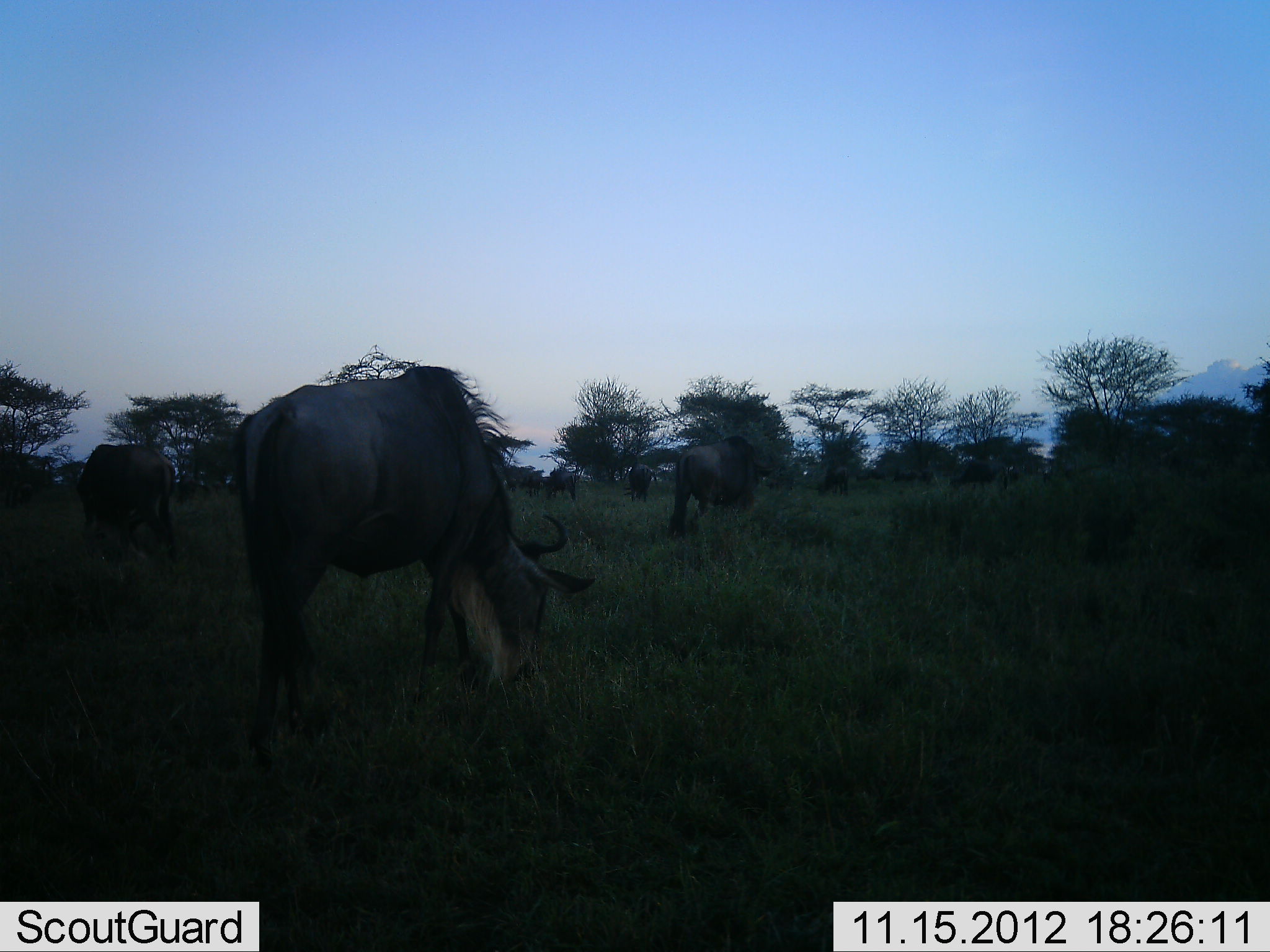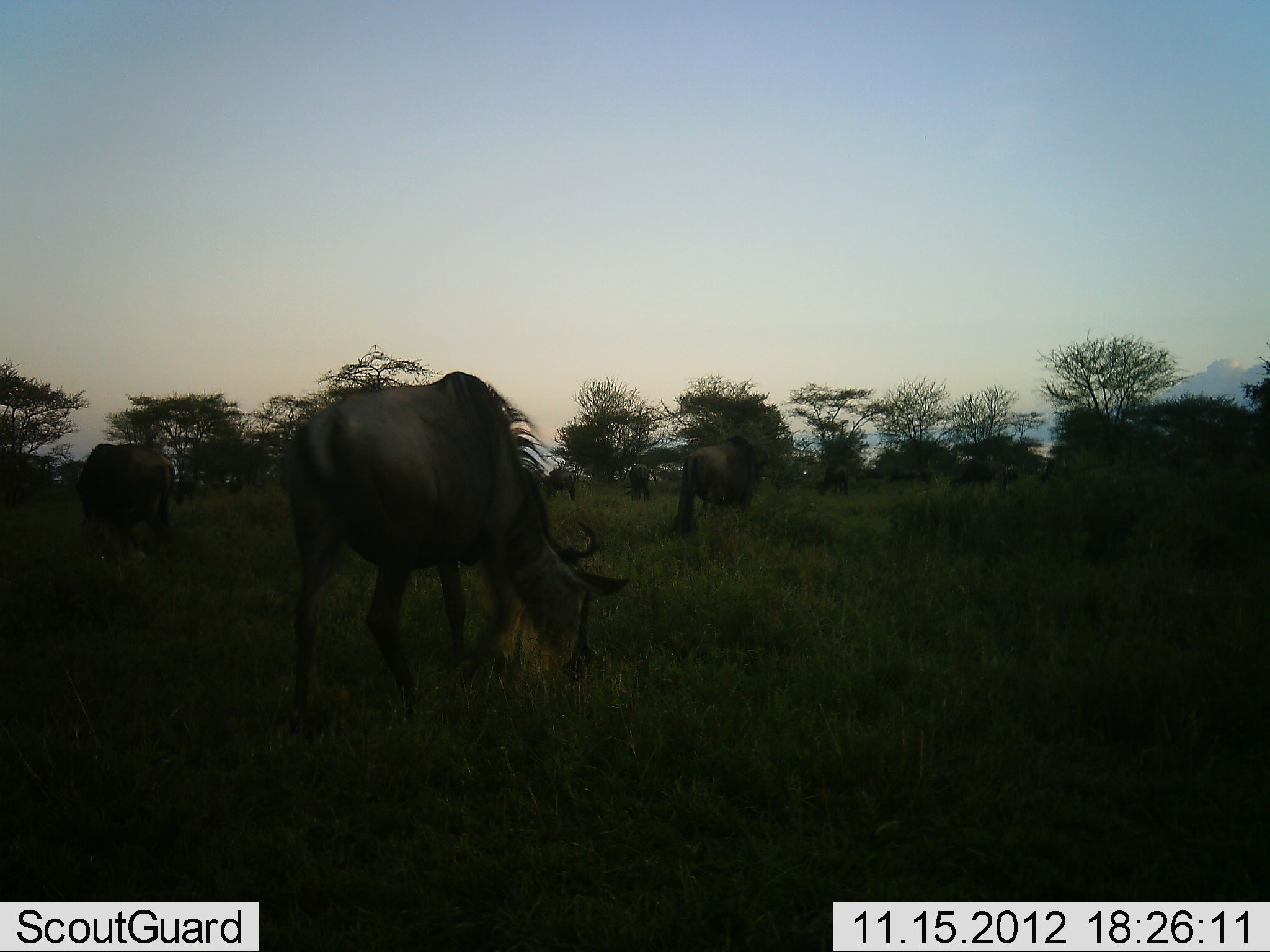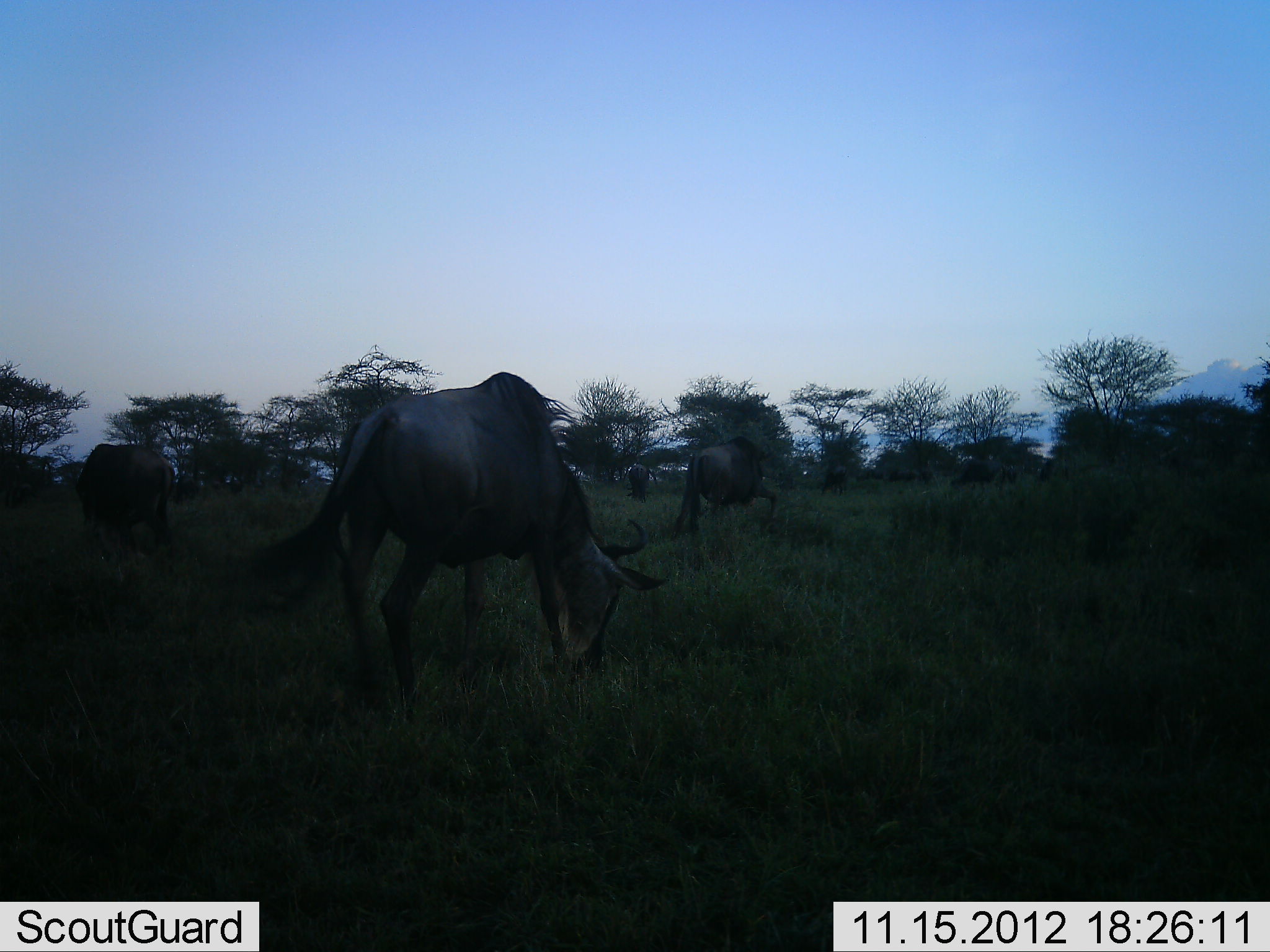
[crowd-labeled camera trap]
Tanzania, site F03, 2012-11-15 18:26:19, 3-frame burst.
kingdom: Animalia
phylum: Chordata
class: Mammalia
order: Artiodactyla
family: Bovidae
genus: Connochaetes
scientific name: Connochaetes taurinus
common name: blue wildebeest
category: wildebeest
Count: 9.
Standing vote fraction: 30%.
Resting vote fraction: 0%.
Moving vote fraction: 0%.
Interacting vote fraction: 0%.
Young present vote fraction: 0%.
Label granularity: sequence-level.